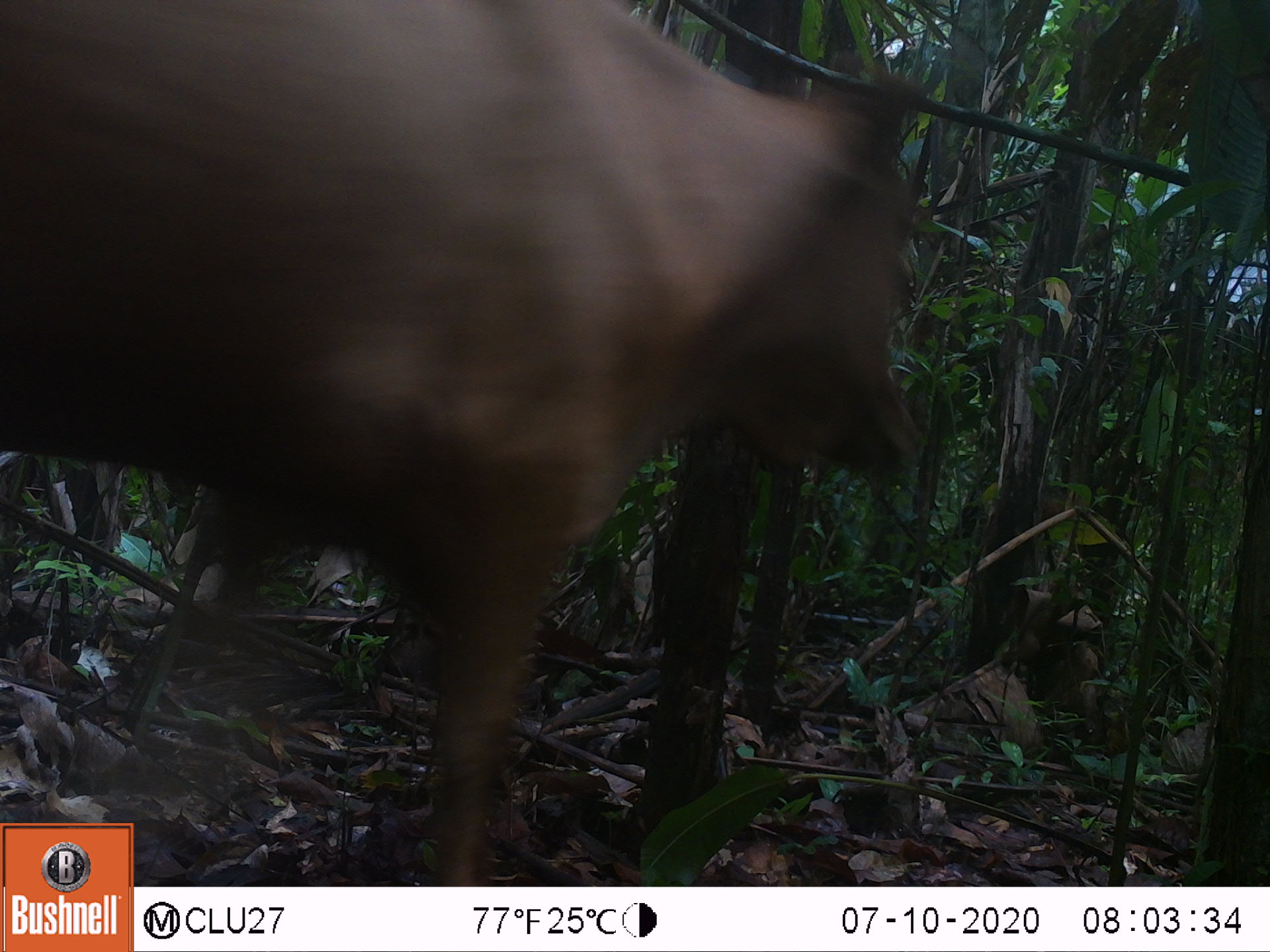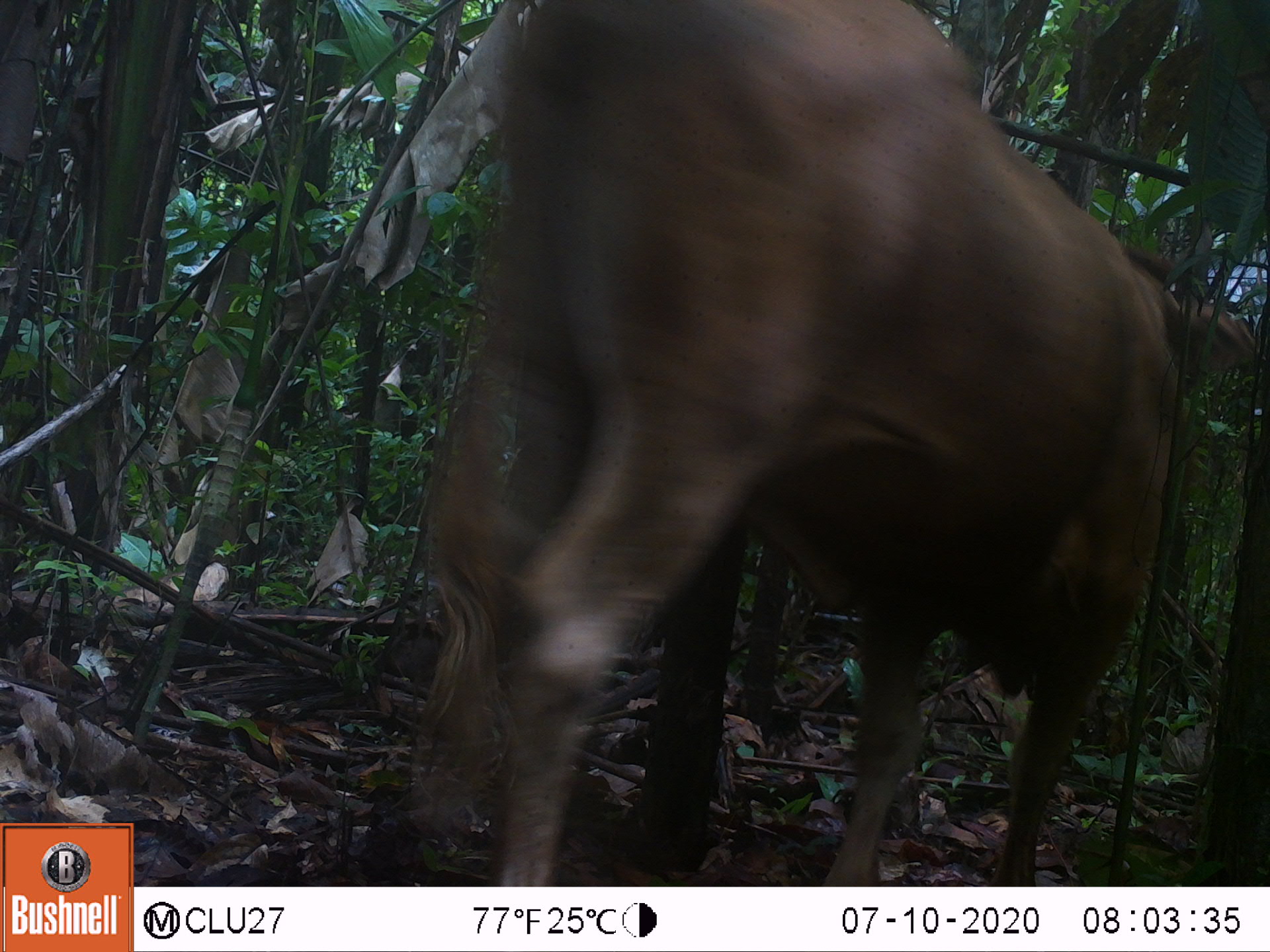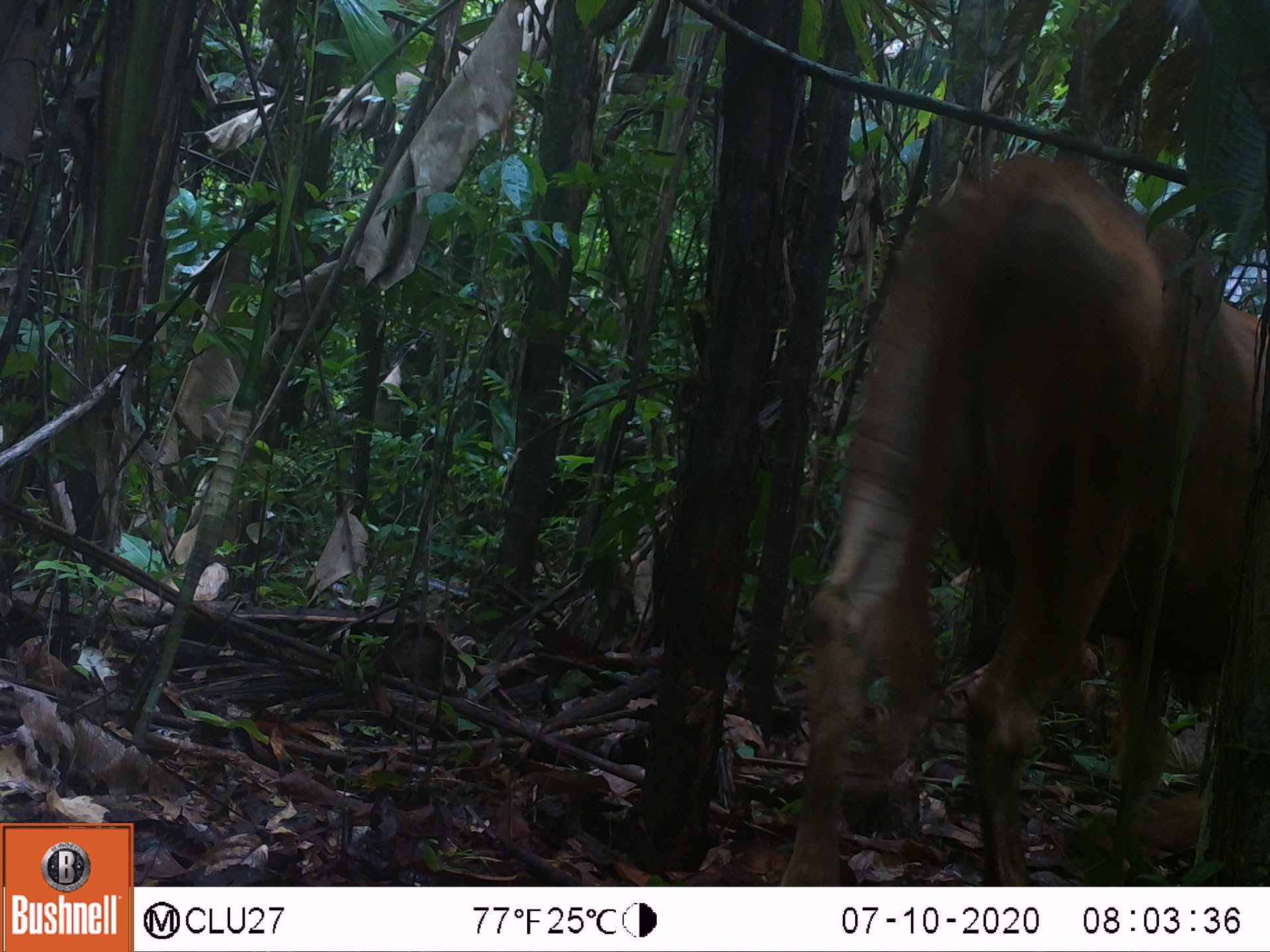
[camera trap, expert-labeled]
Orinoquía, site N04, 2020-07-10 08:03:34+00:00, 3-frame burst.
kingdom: Animalia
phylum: Chordata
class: Mammalia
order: Artiodactyla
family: Bovidae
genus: Bos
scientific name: Bos taurus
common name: cow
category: cattle